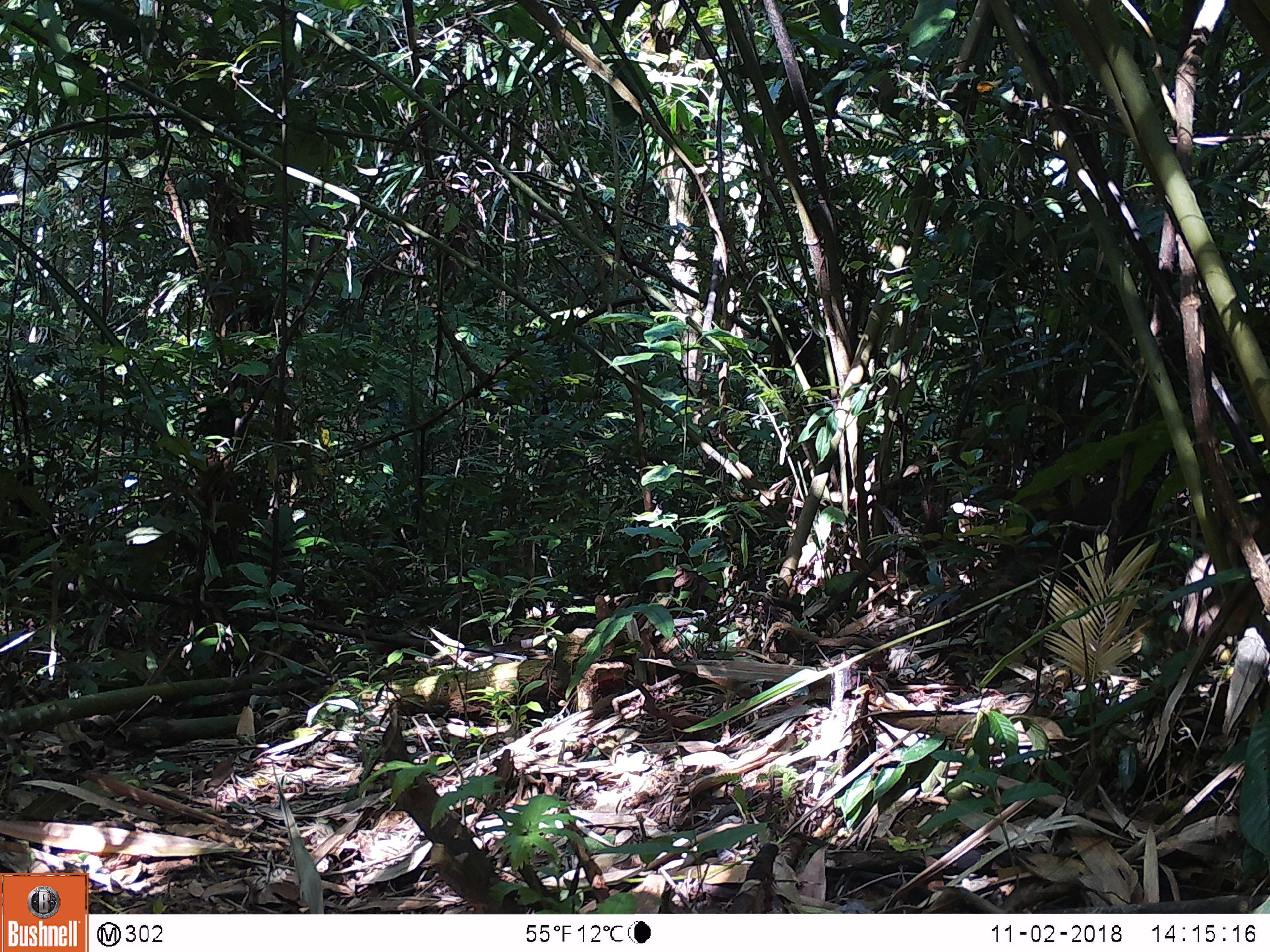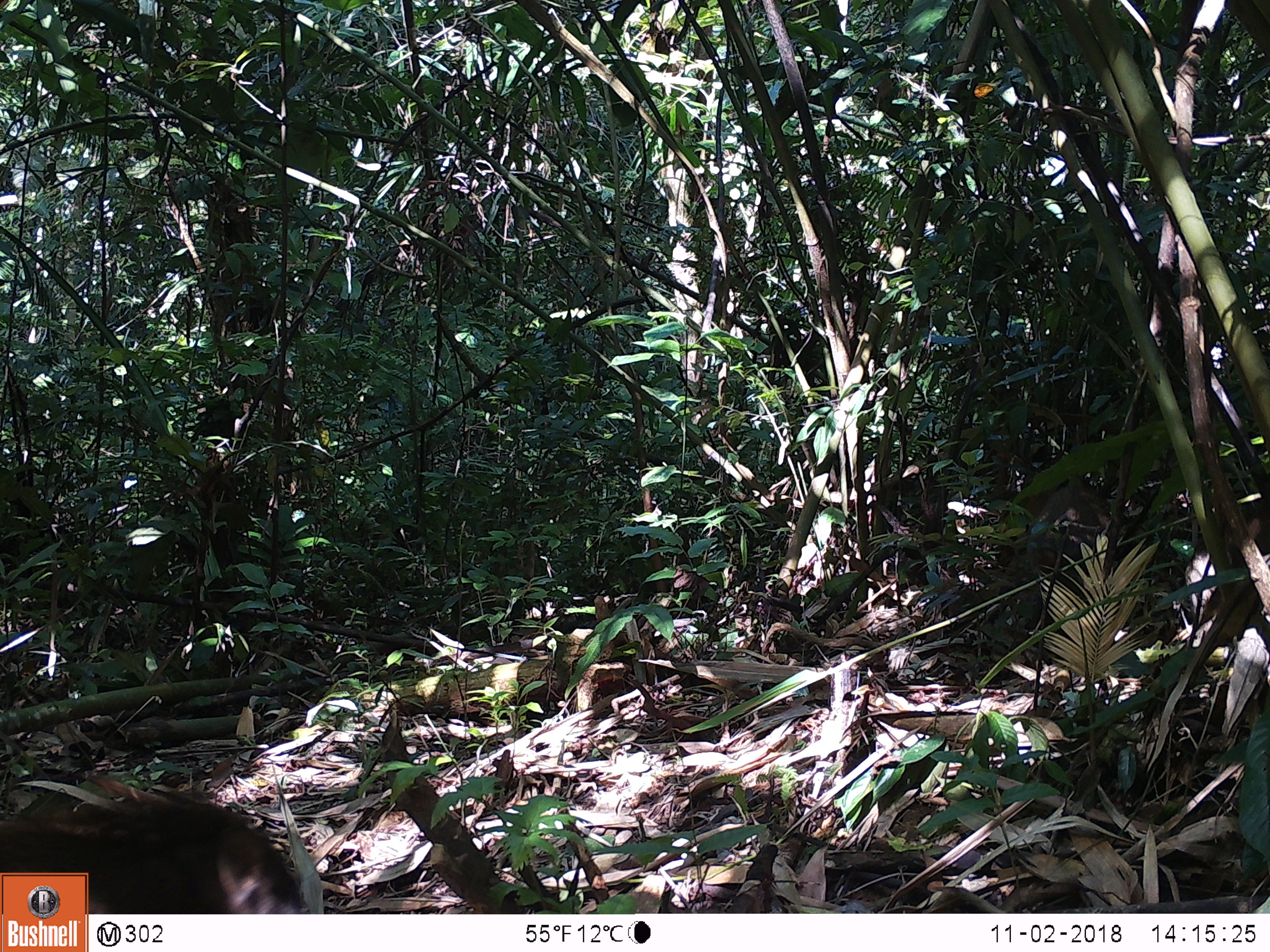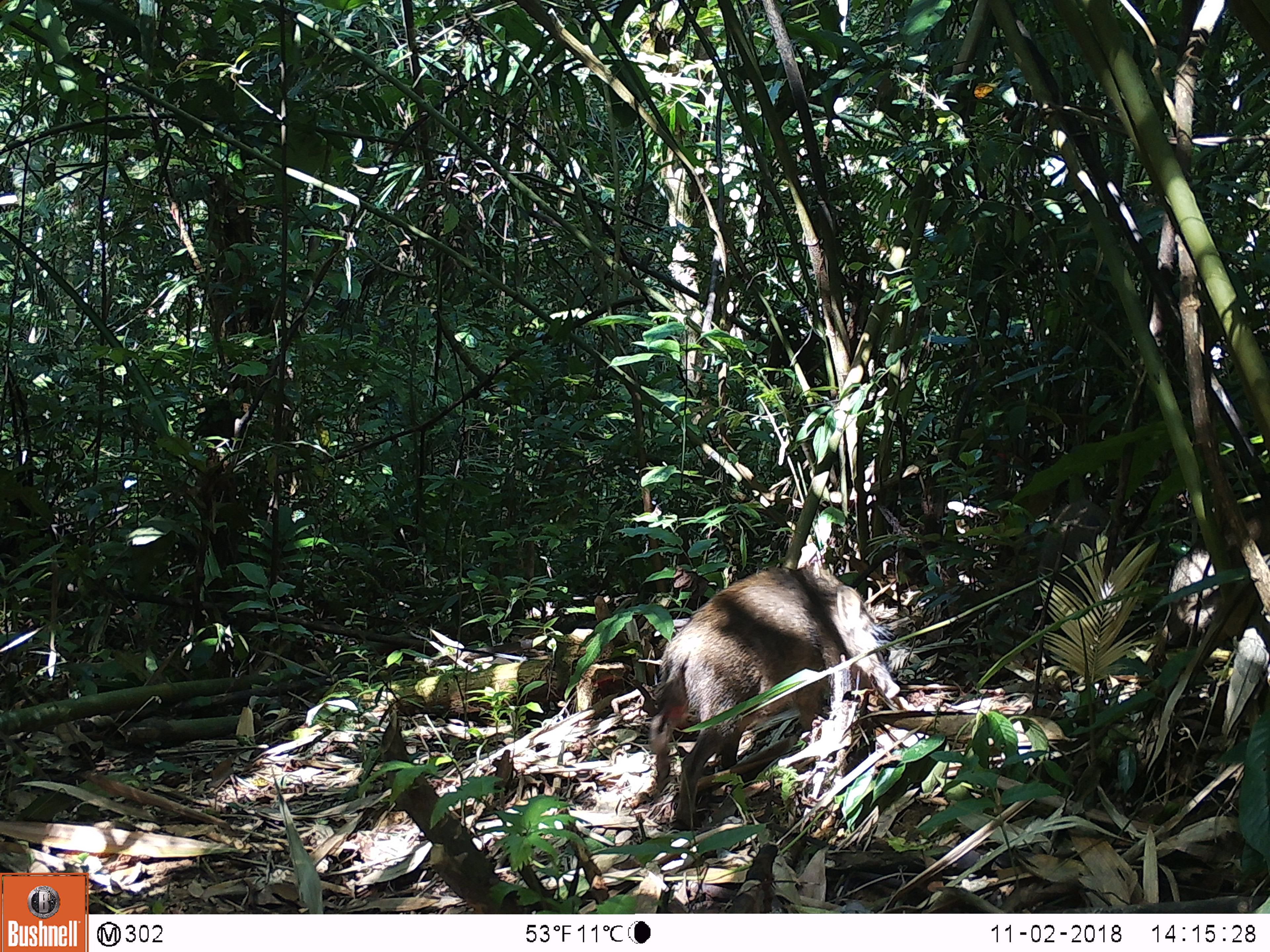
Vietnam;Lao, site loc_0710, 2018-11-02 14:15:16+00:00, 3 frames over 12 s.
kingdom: Animalia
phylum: Chordata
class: Mammalia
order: Artiodactyla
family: Suidae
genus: Sus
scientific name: Sus scrofa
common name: eurasian wild pig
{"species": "eurasian wild pig (Sus scrofa)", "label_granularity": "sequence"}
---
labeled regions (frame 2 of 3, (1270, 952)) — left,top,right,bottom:
eurasian wild pig: 0,795,304,914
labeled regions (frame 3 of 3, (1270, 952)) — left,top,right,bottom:
eurasian wild pig: 646,562,900,831